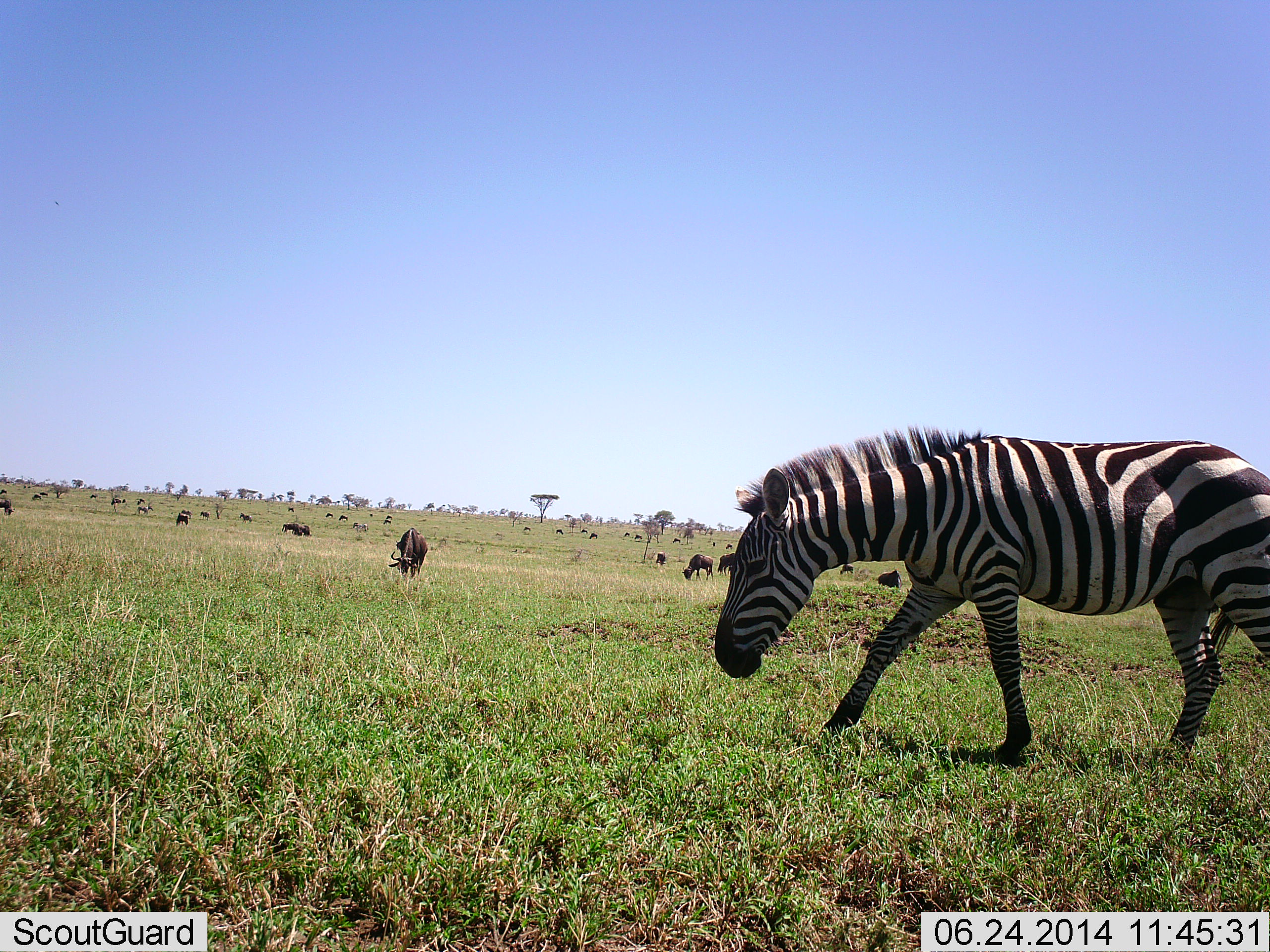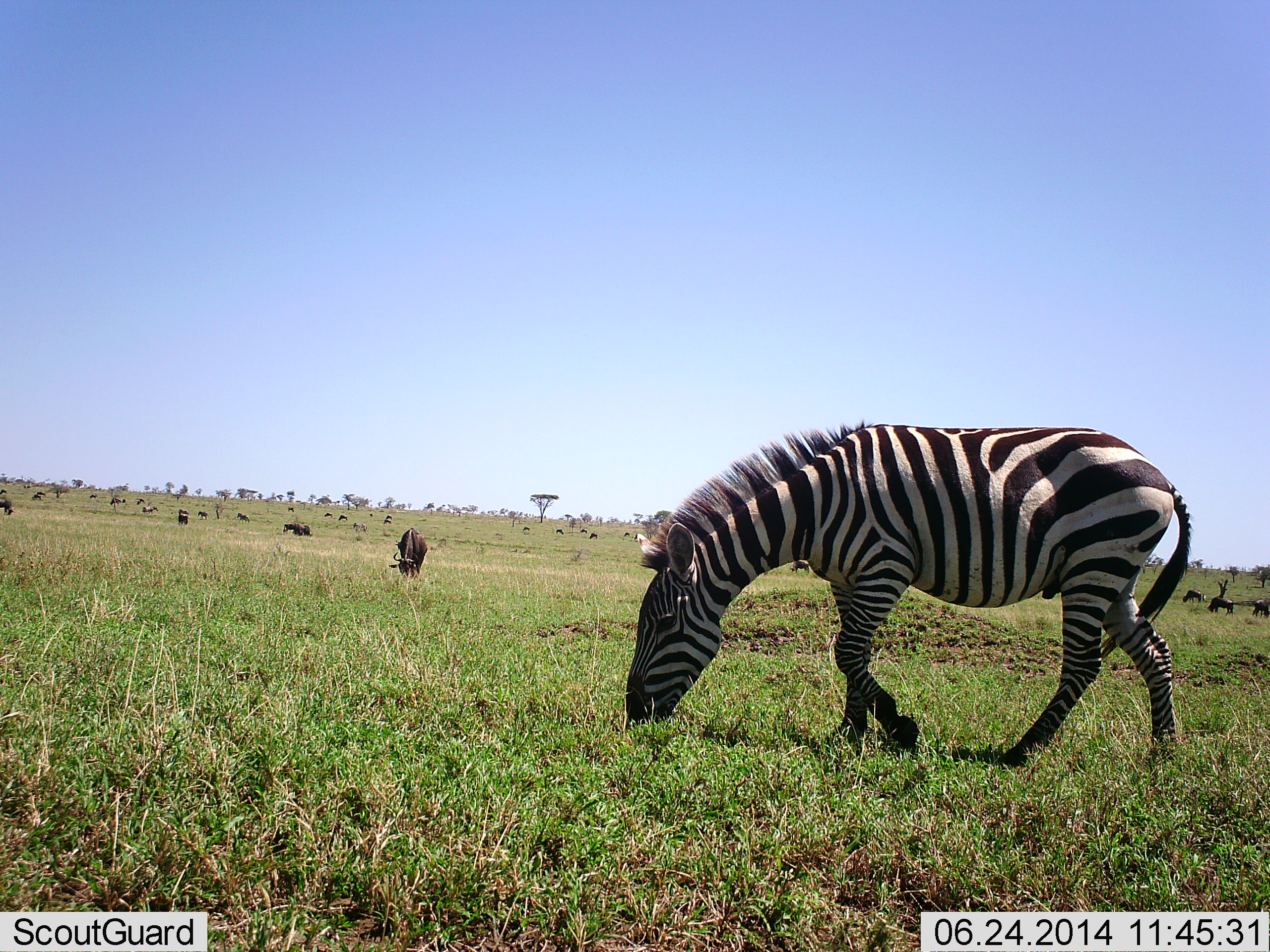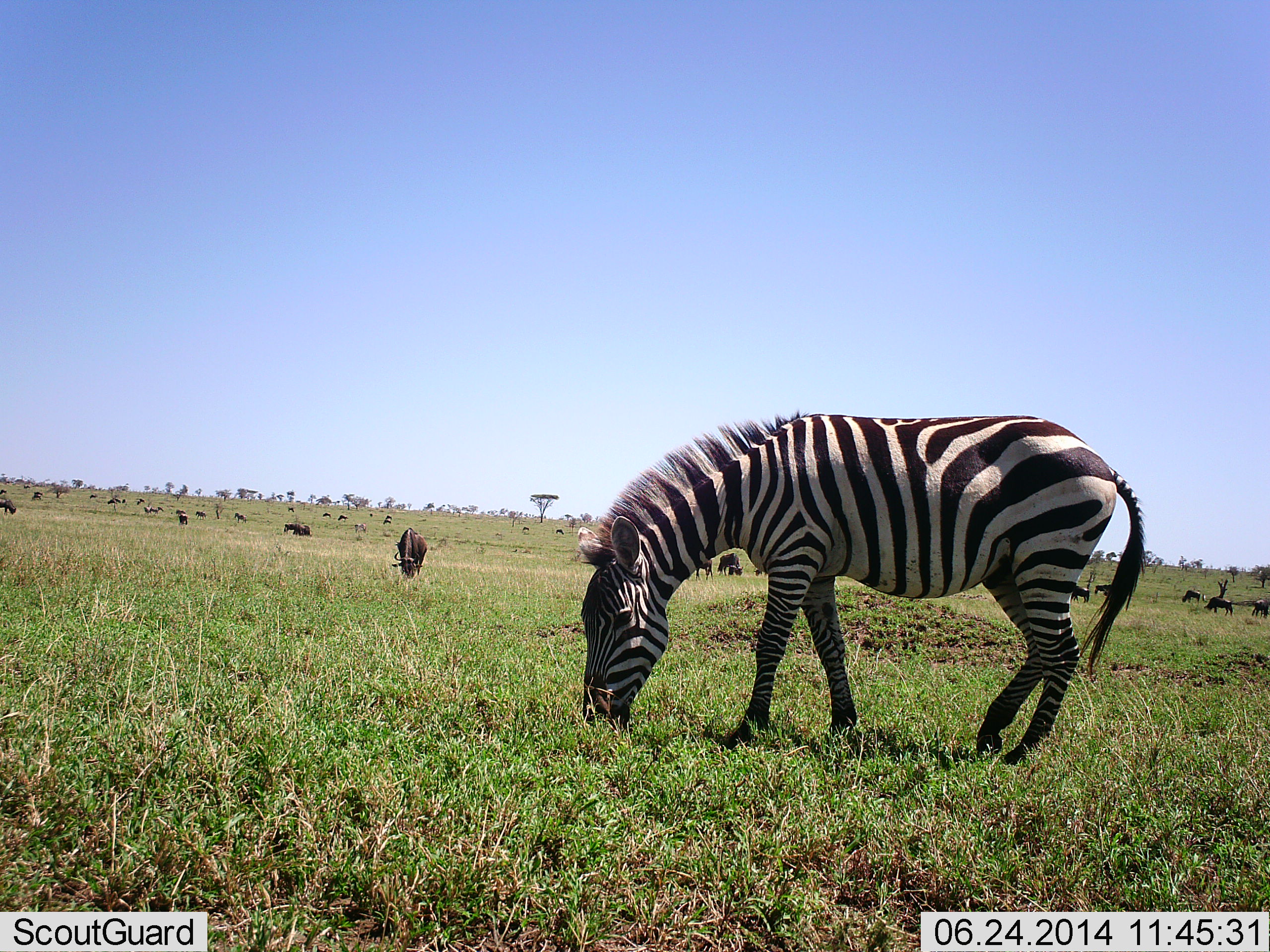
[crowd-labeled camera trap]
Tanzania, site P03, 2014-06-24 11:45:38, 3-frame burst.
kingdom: Animalia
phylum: Chordata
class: Mammalia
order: Artiodactyla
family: Bovidae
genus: Connochaetes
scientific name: Connochaetes taurinus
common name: blue wildebeest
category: wildebeest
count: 11-50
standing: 27%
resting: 4%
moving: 35%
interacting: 0%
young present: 0%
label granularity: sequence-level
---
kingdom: Animalia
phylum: Chordata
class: Mammalia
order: Perissodactyla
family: Equidae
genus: Equus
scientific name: Equus quagga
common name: plains zebra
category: zebra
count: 1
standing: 9%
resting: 0%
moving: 44%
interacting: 0%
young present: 0%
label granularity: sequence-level